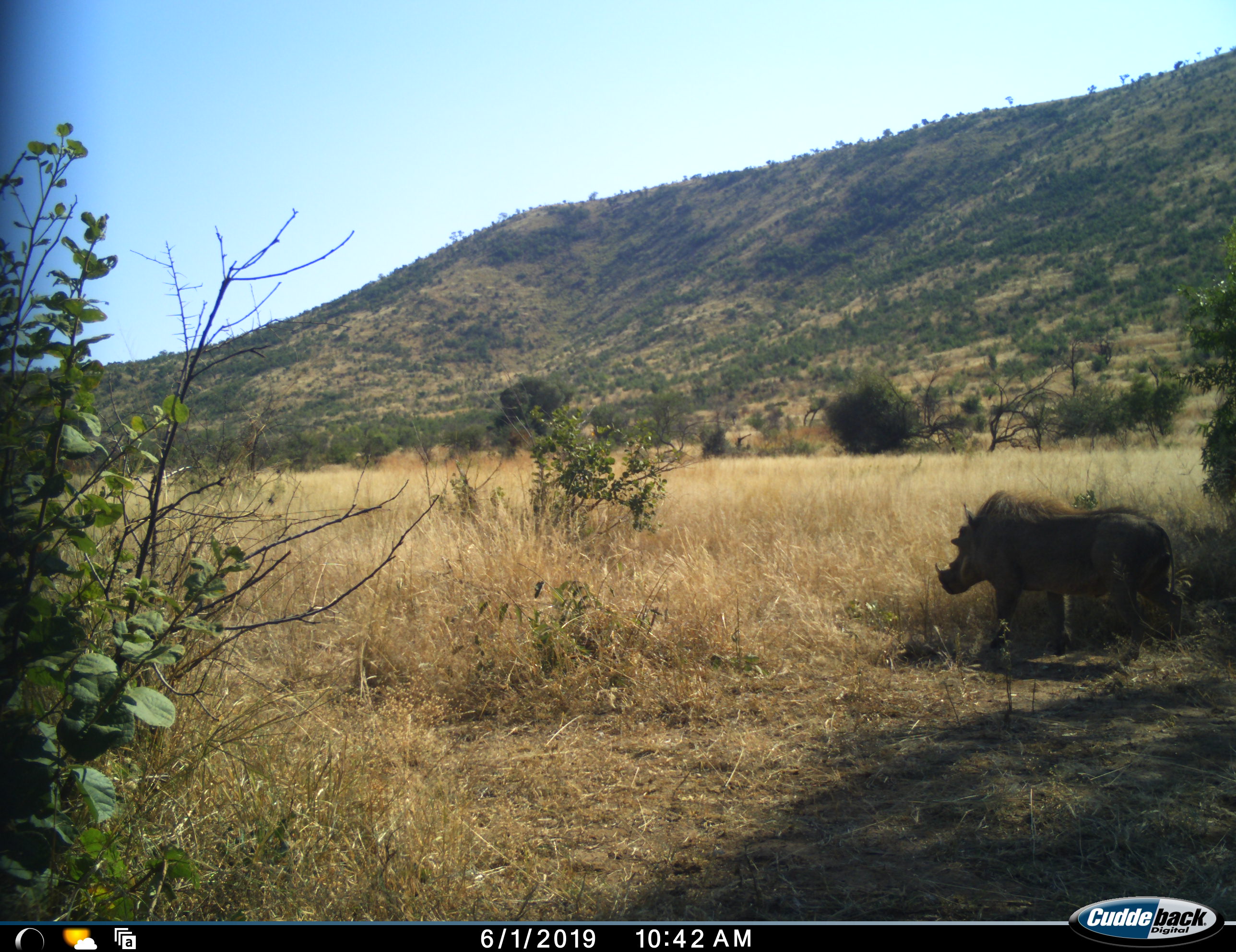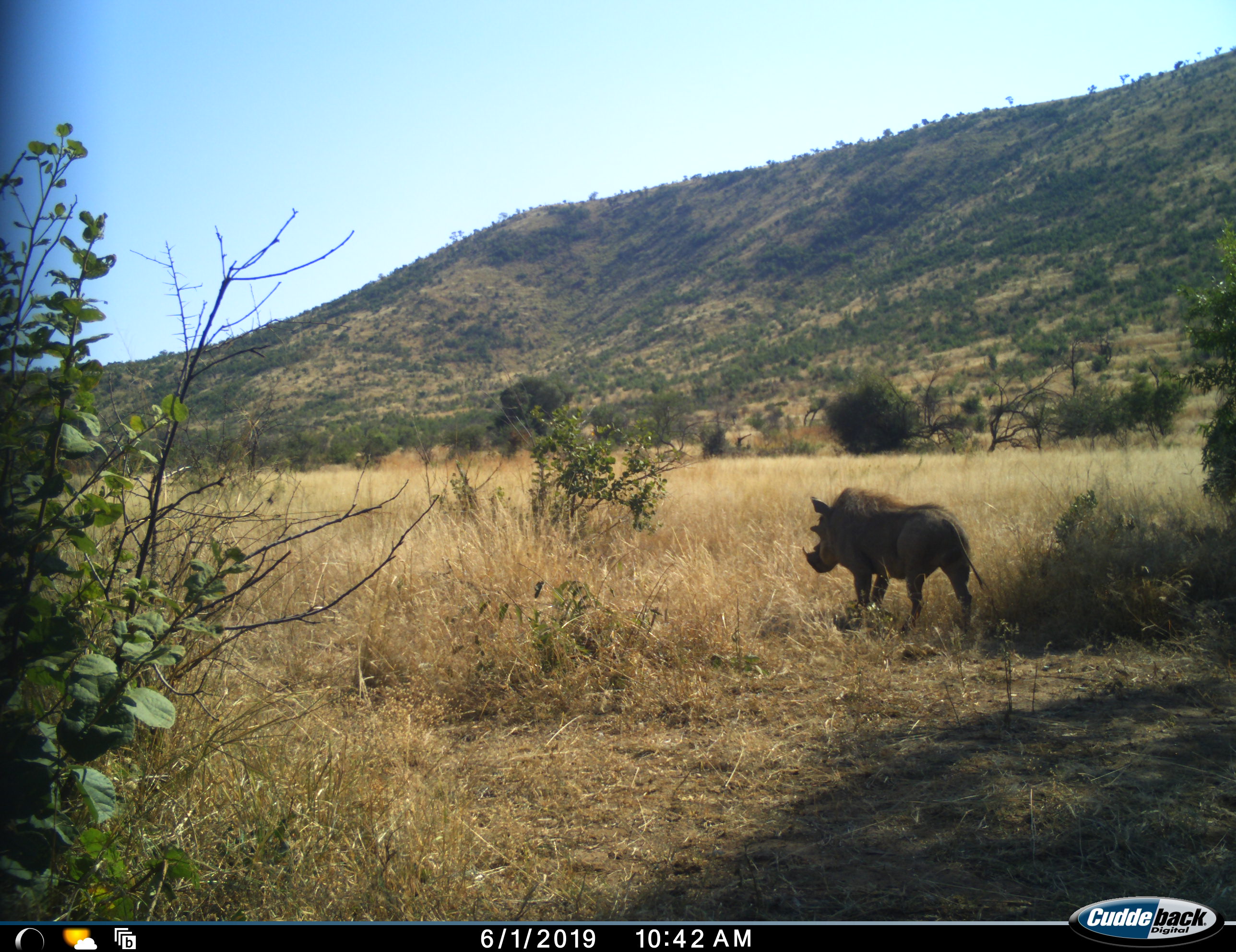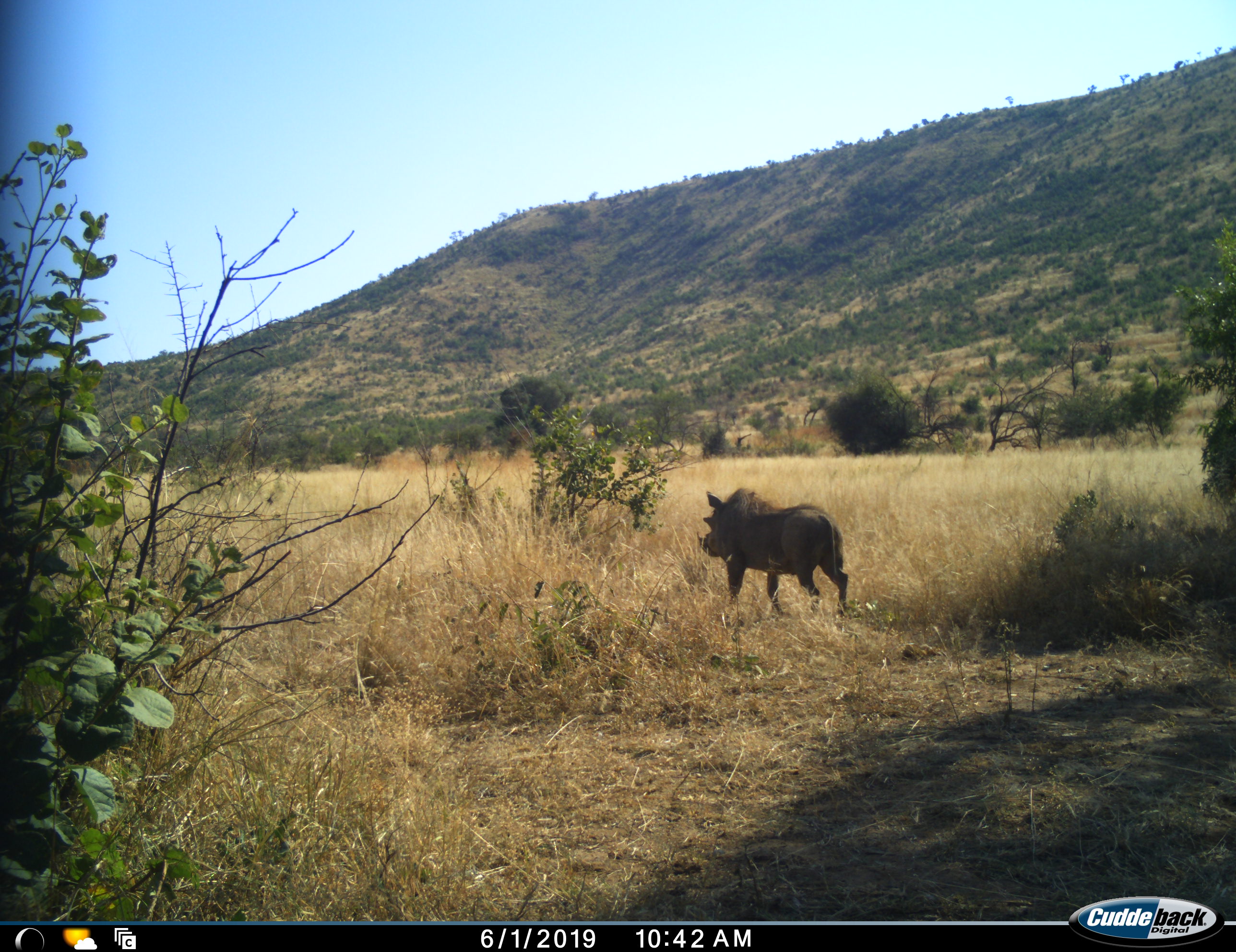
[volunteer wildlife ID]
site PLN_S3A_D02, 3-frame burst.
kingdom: Animalia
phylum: Chordata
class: Mammalia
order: Artiodactyla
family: Suidae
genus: Phacochoerus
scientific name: Phacochoerus africanus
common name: warthog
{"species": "warthog (Phacochoerus africanus)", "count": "1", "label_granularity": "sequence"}